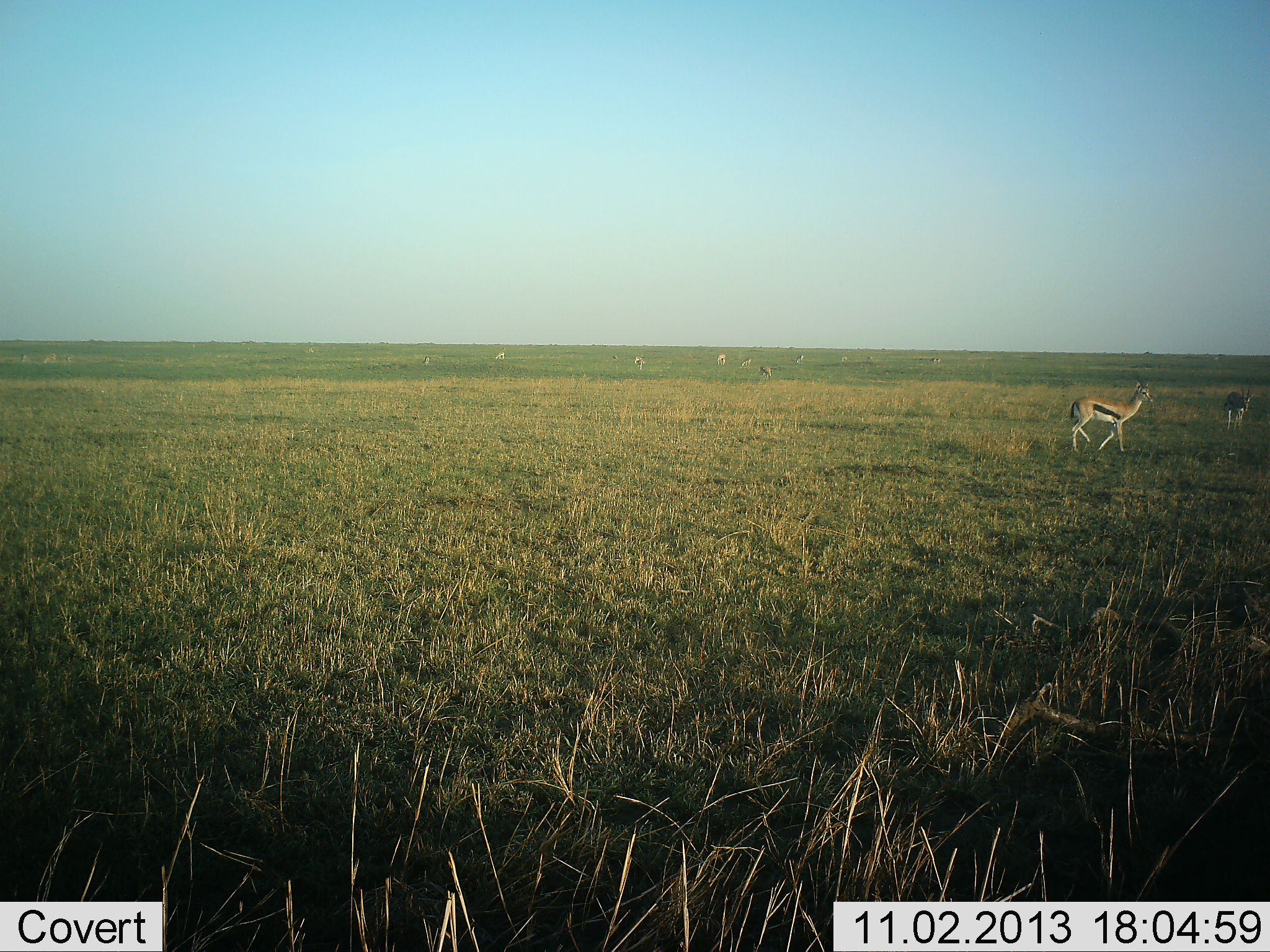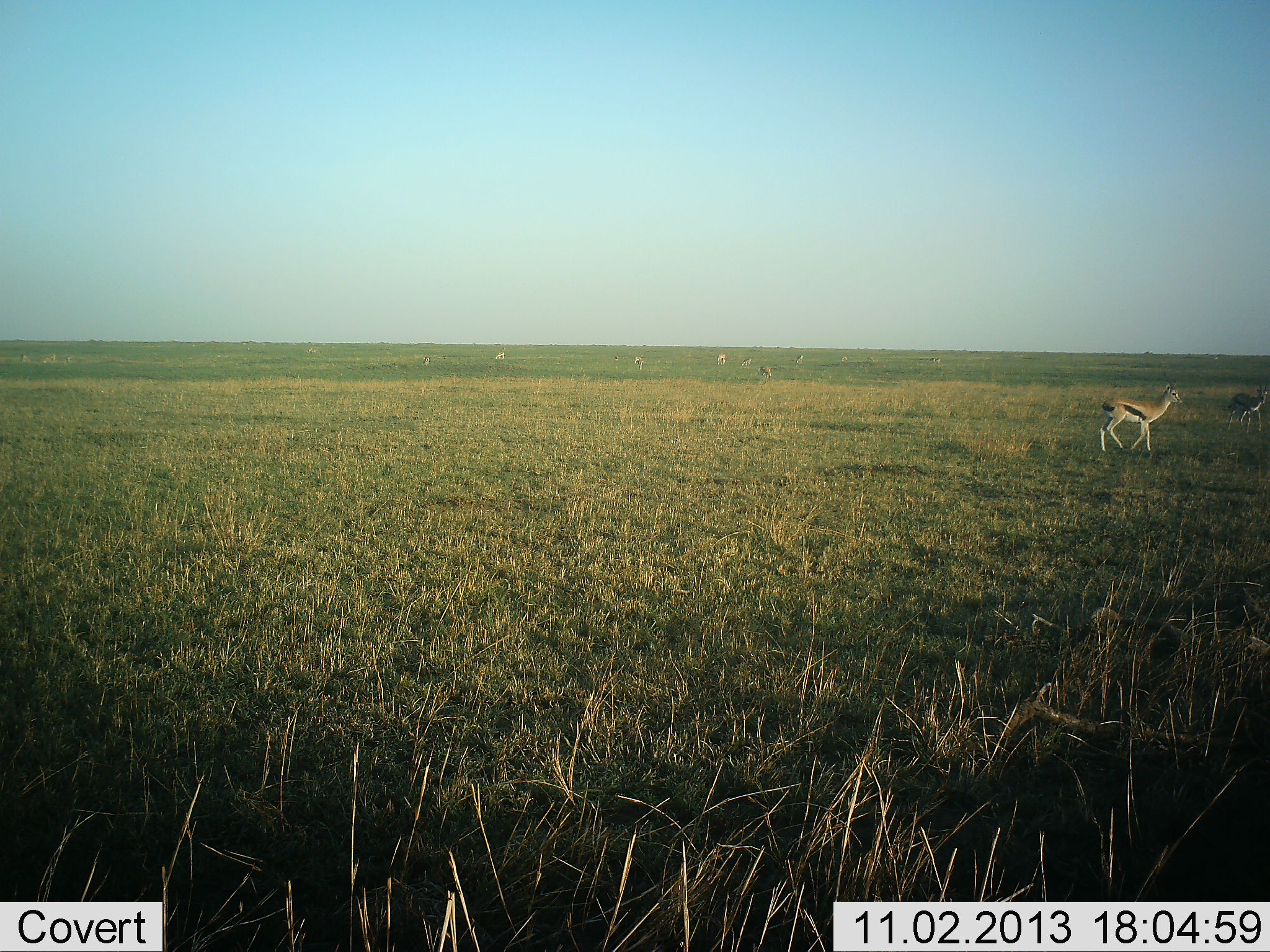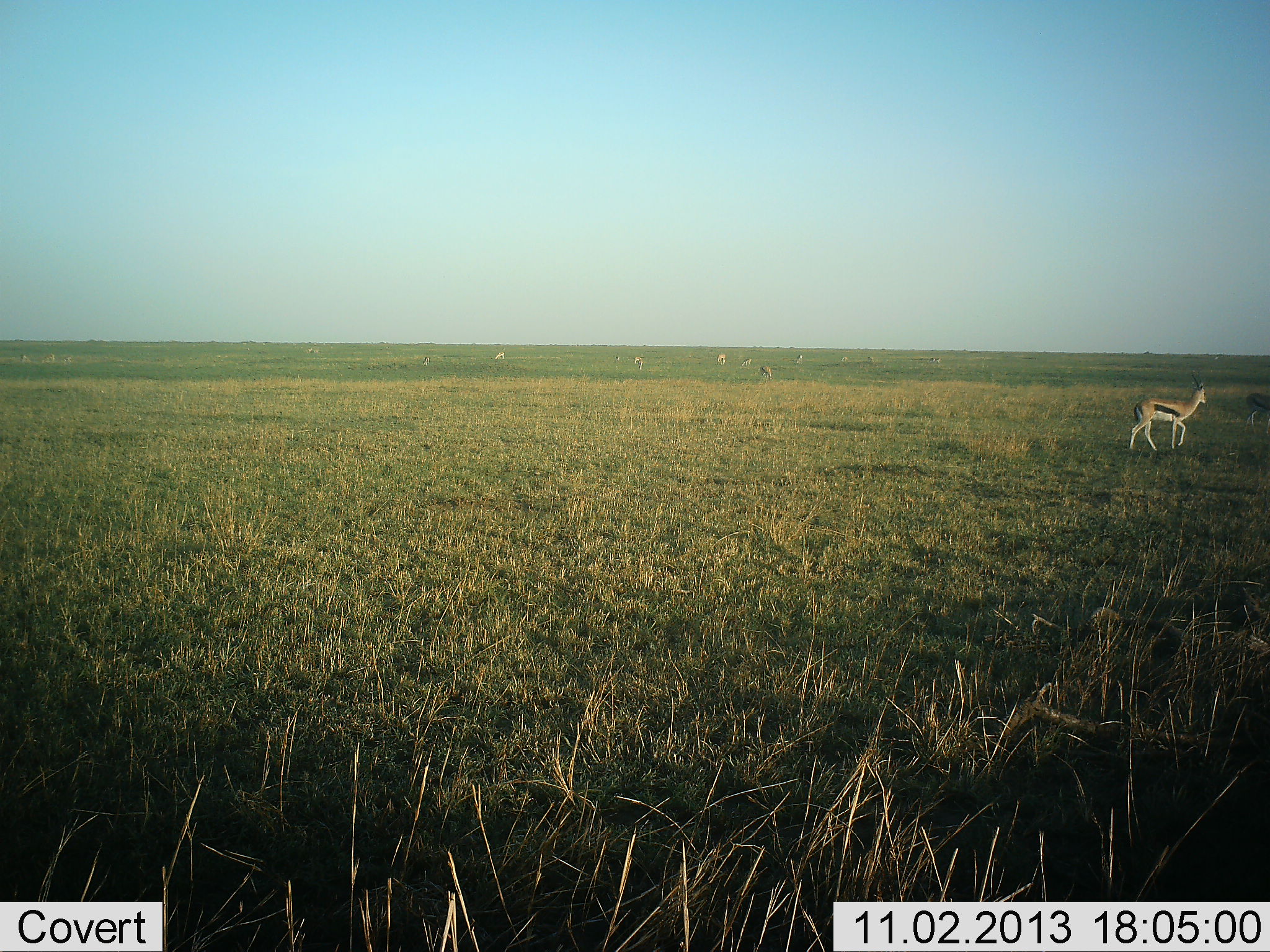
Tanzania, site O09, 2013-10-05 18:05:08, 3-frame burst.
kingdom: Animalia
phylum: Chordata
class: Mammalia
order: Artiodactyla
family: Bovidae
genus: Eudorcas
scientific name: Eudorcas thomsonii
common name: thomson's gazelle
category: gazellethomsons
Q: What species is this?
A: Gazellethomsons (thomson's gazelle) (Eudorcas thomsonii).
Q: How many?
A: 7.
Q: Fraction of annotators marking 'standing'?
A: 38%.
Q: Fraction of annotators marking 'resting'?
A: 3%.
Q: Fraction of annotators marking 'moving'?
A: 82%.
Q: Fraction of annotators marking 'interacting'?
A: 0%.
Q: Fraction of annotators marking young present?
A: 0%.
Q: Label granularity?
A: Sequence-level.